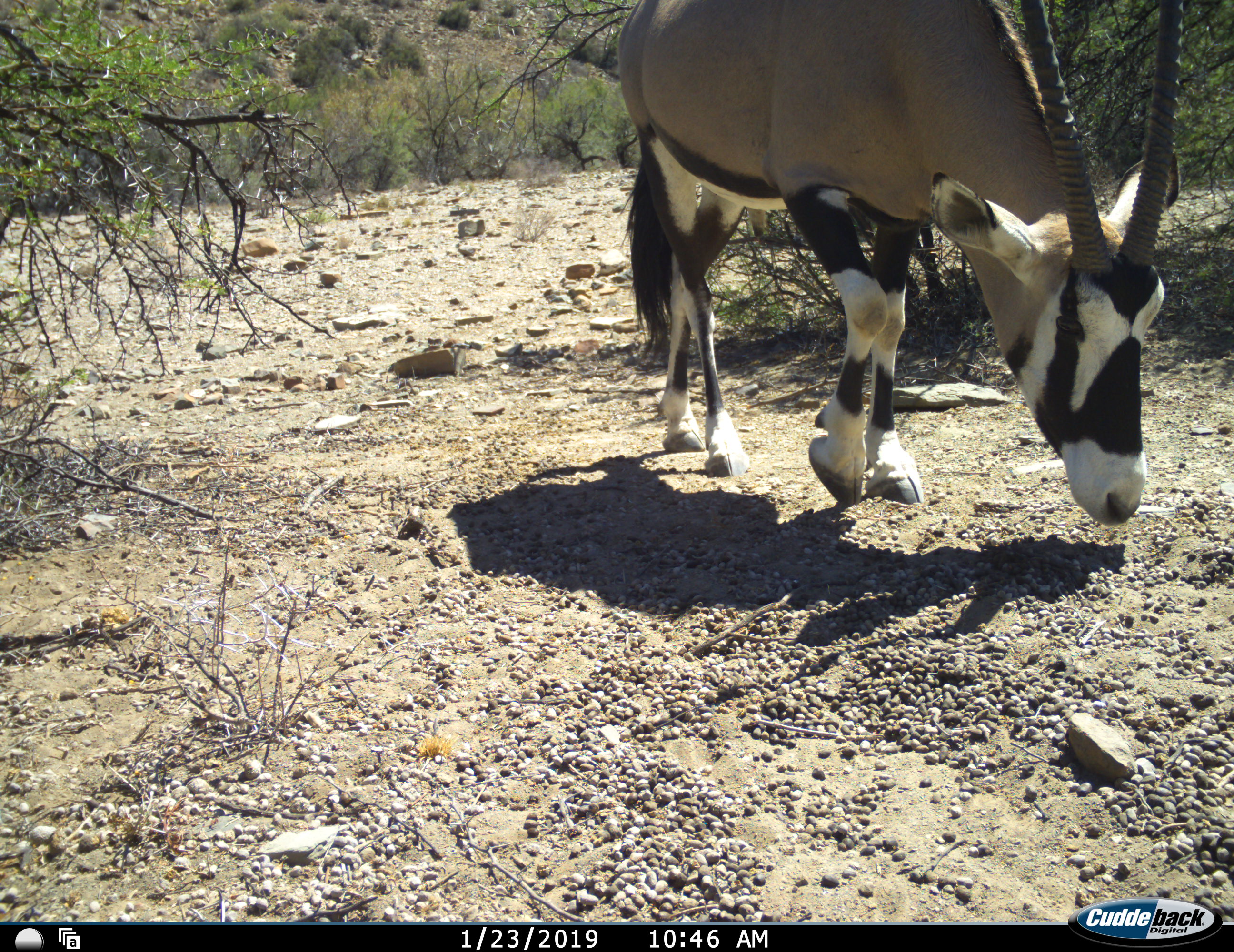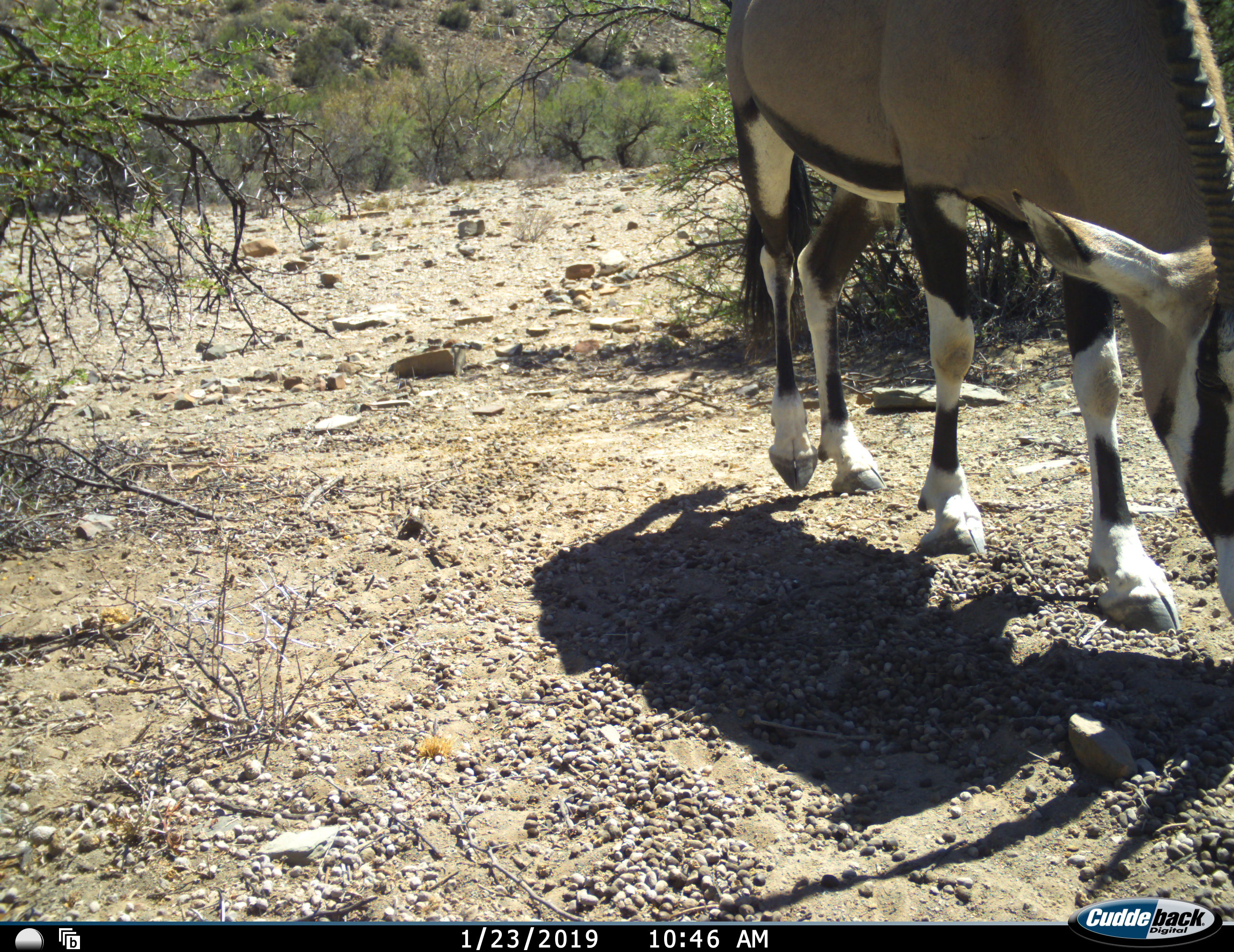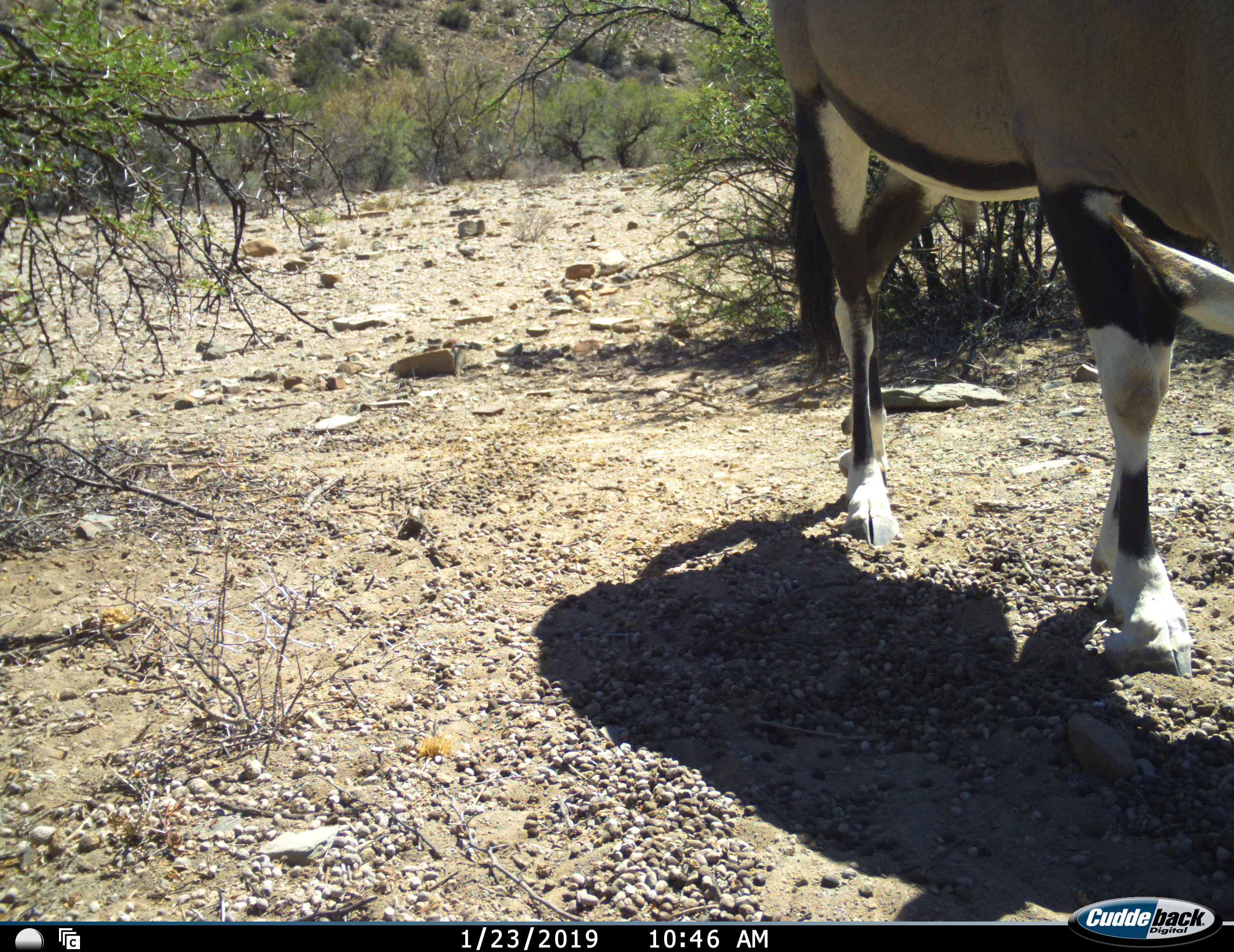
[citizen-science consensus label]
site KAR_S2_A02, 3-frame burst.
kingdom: Animalia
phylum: Chordata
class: Mammalia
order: Artiodactyla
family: Bovidae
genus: Oryx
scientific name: Oryx gazella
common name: gemsbok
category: oryx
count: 1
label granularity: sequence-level